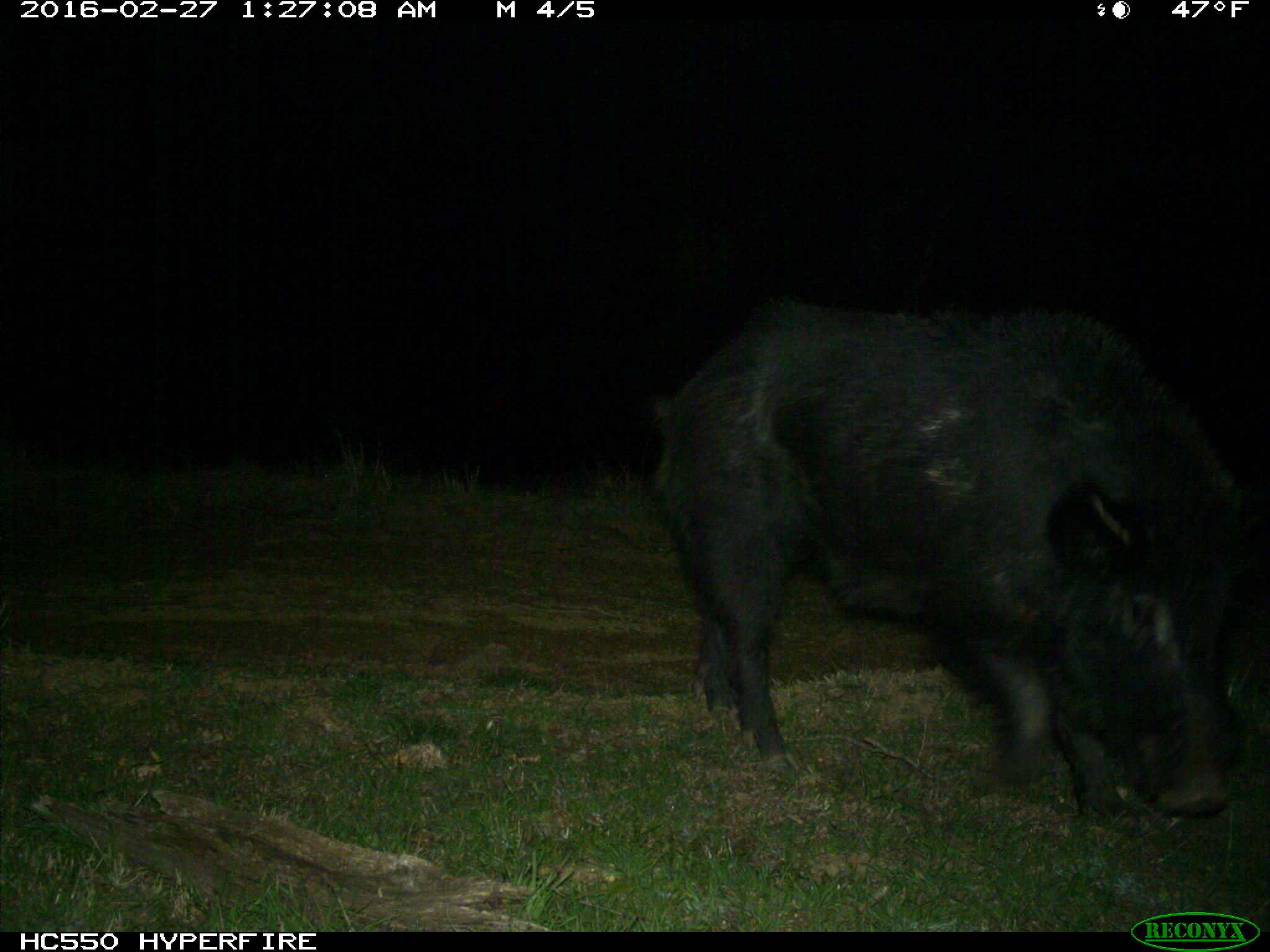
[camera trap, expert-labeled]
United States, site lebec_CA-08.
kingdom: Animalia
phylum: Chordata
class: Mammalia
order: Artiodactyla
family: Suidae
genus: Sus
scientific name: Sus scrofa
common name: wild boar